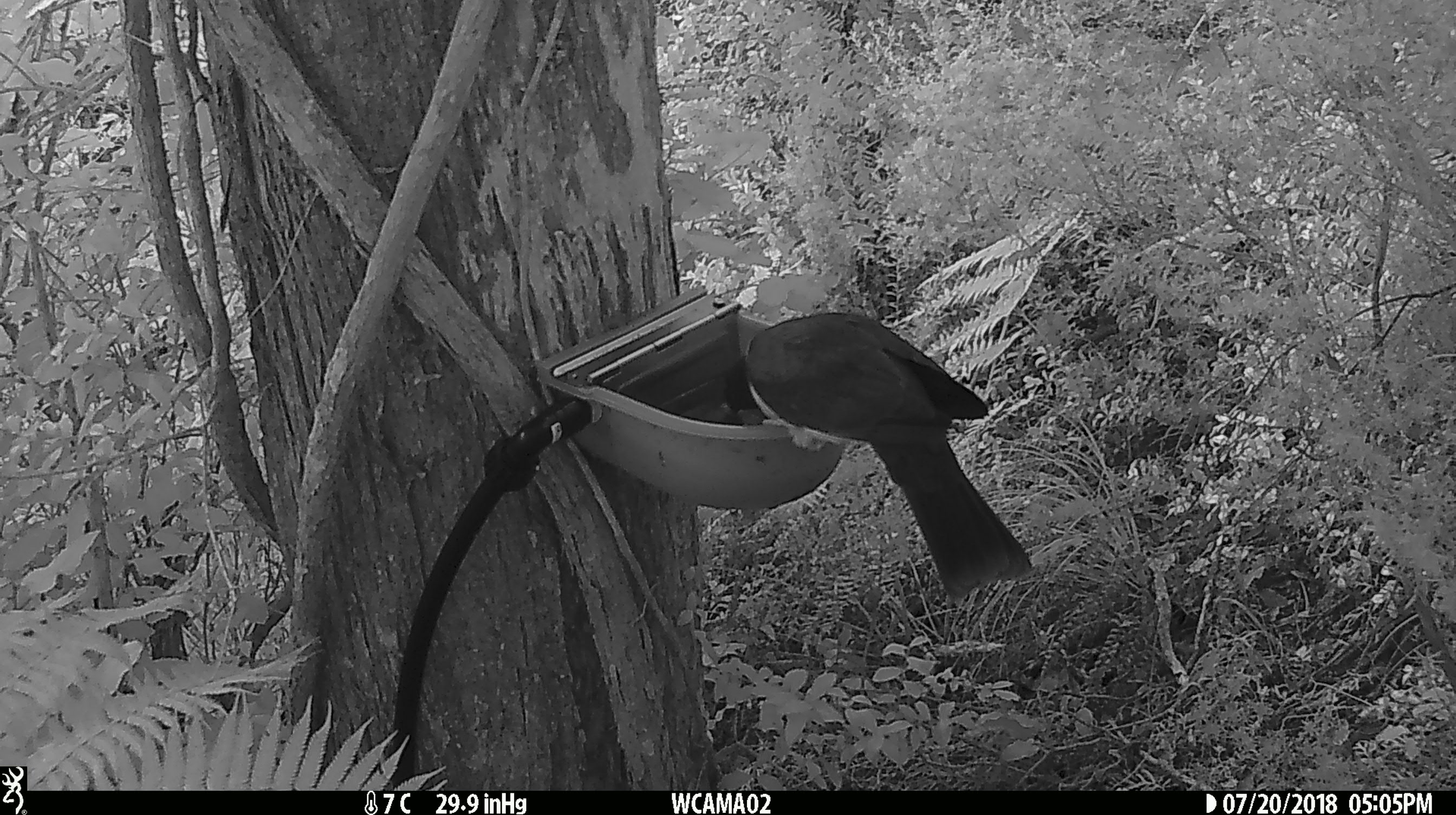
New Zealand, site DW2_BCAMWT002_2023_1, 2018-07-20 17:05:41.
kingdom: Animalia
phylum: Chordata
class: Aves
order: Columbiformes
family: Columbidae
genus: Hemiphaga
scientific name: Hemiphaga novaeseelandiae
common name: new zealand pigeon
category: kereru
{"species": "kereru (new zealand pigeon) (Hemiphaga novaeseelandiae)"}